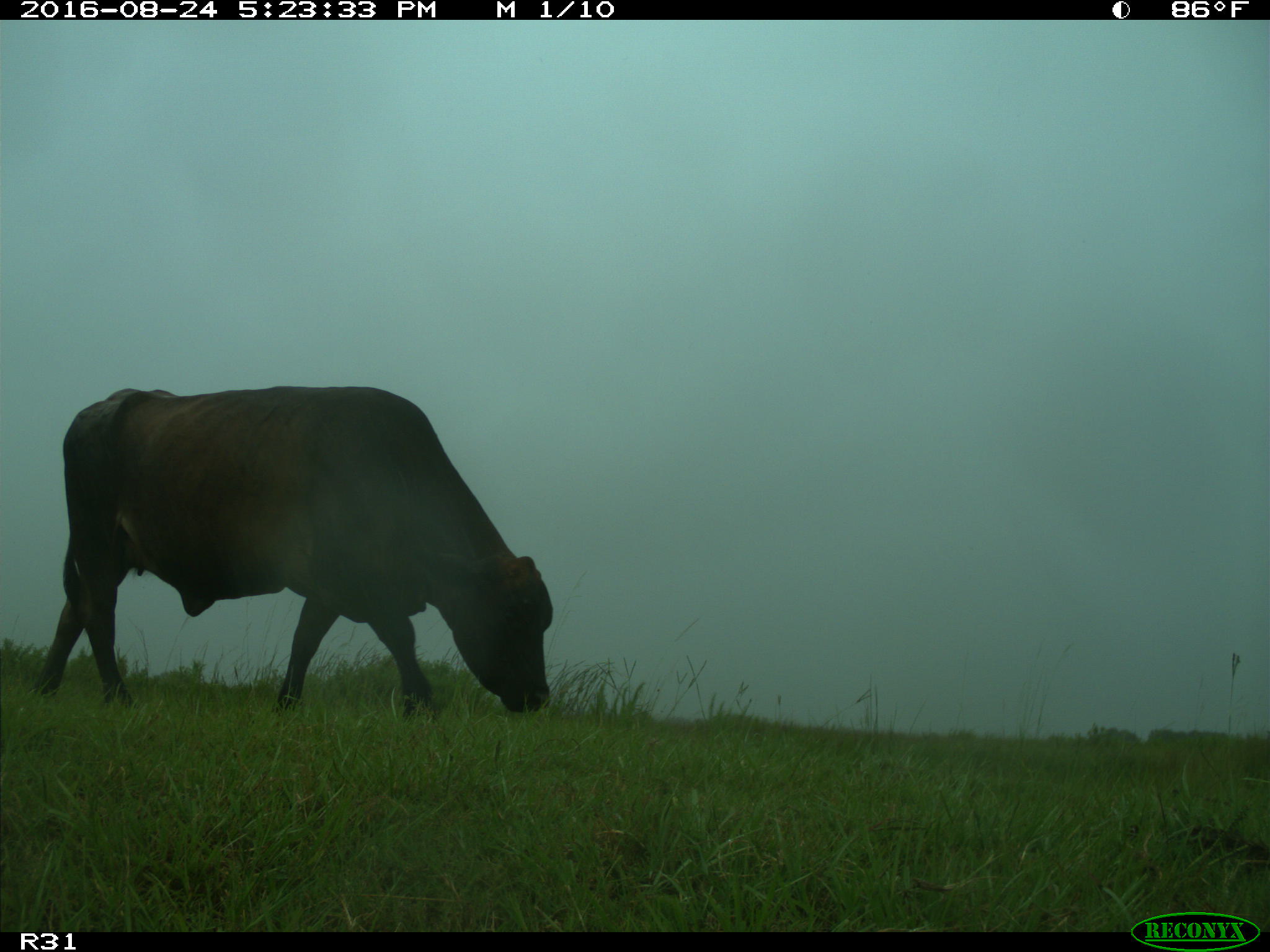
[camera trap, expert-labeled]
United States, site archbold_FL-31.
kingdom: Animalia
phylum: Chordata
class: Mammalia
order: Artiodactyla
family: Bovidae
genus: Bos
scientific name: Bos taurus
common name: domestic cow